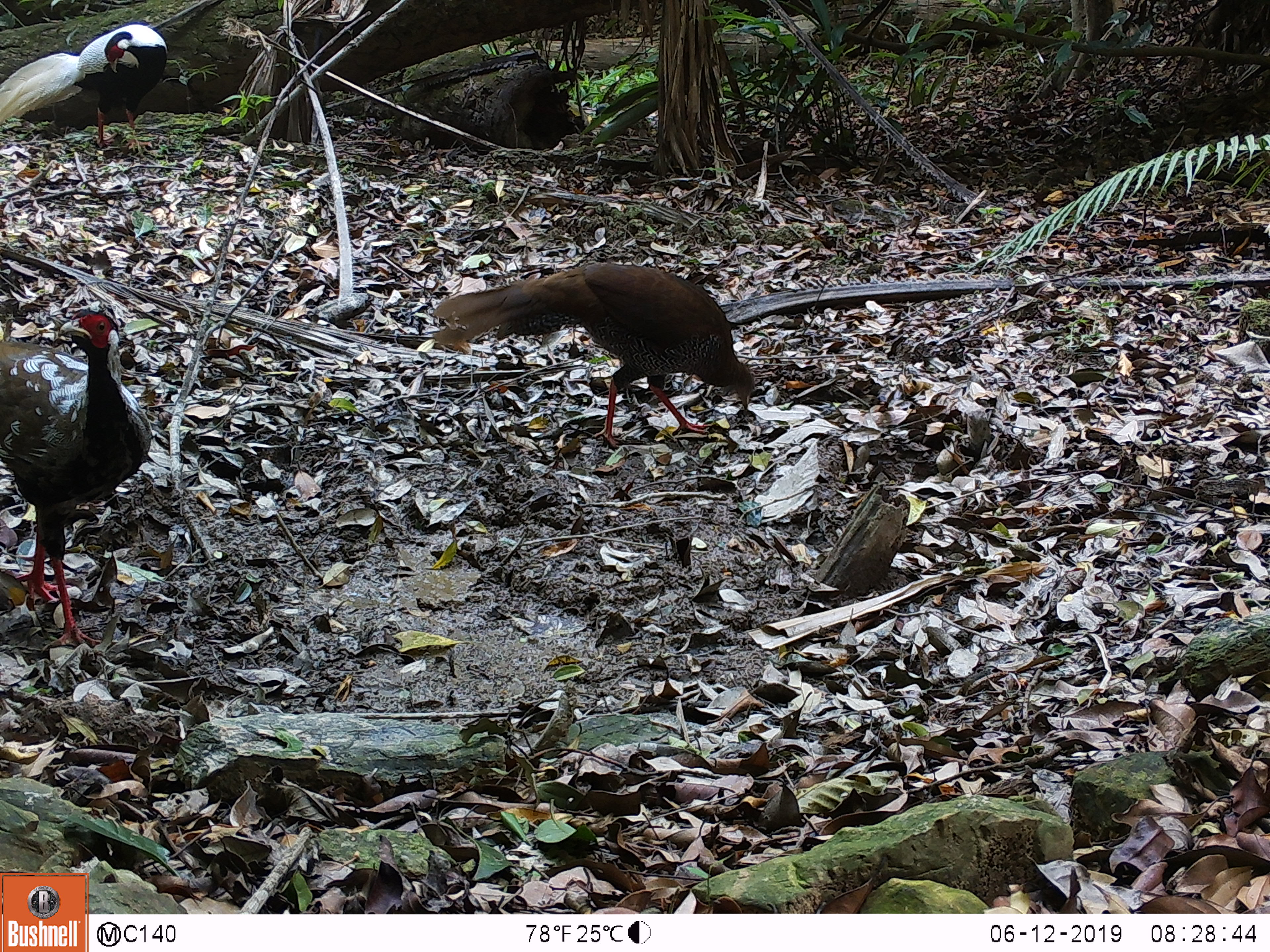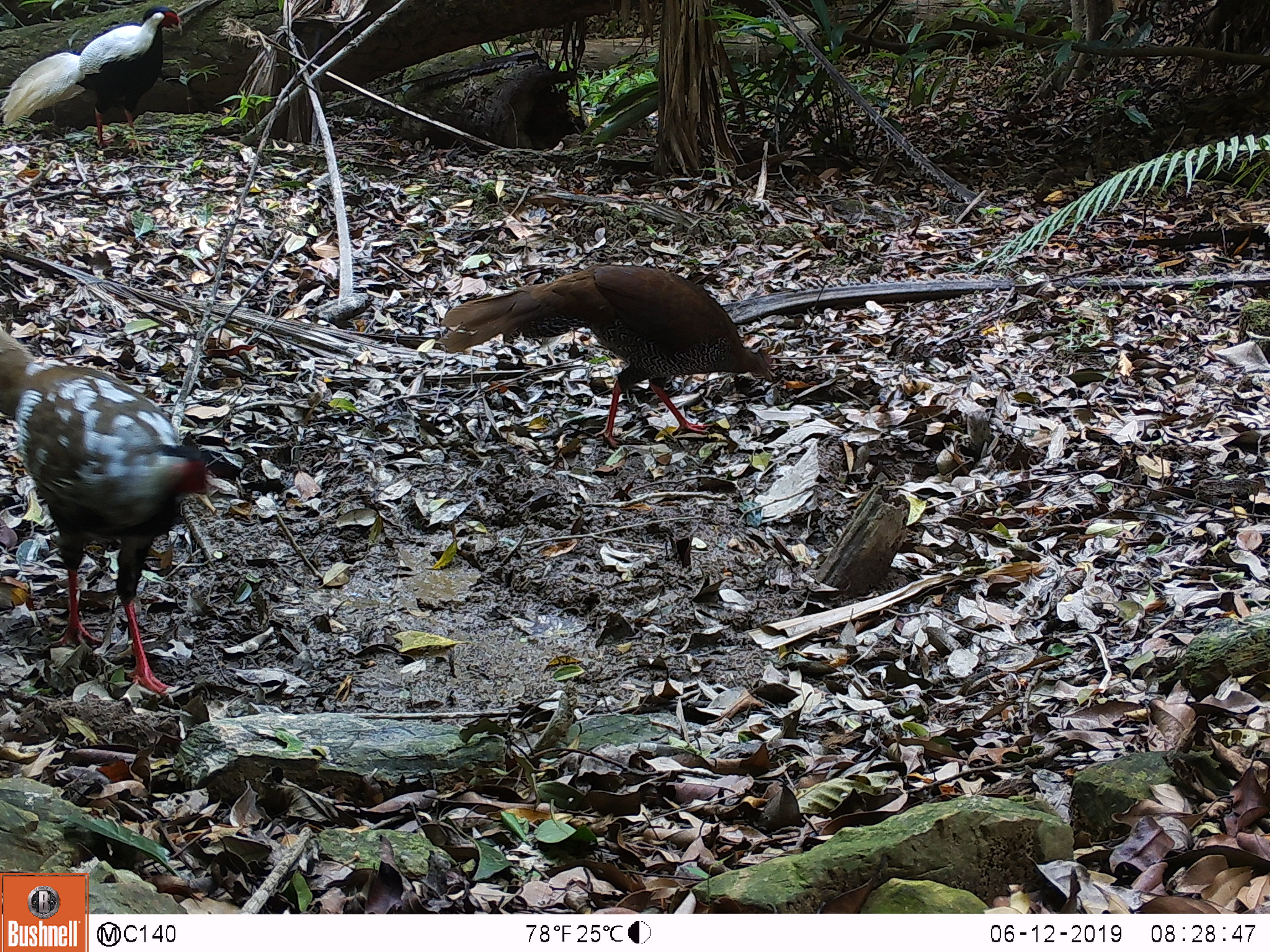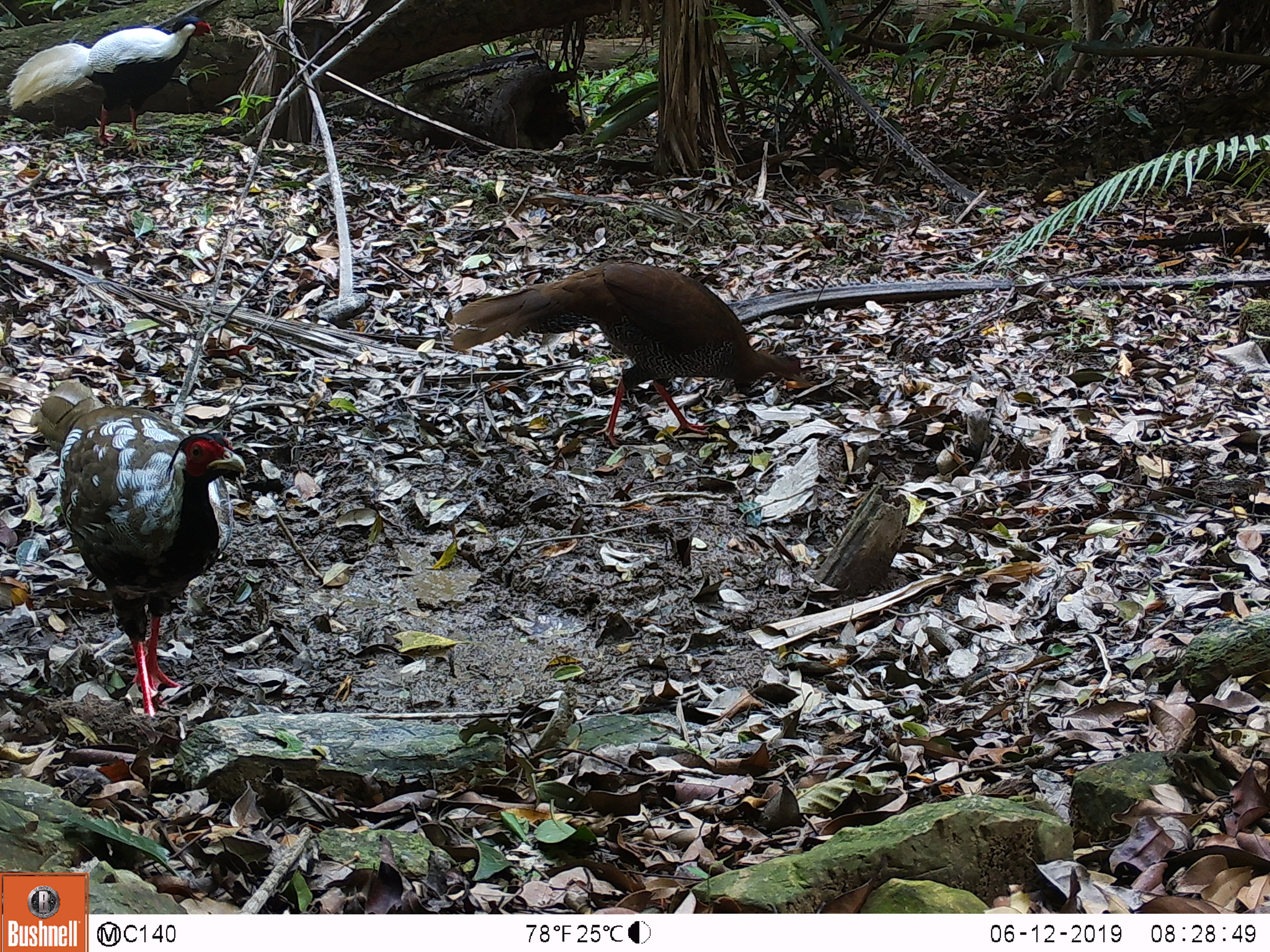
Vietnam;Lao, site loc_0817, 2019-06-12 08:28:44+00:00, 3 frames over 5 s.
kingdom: Animalia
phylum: Chordata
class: Aves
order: Galliformes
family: Phasianidae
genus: Lophura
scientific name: Lophura nycthemera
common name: silver pheasant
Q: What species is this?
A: Silver pheasant (Lophura nycthemera).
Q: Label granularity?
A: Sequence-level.